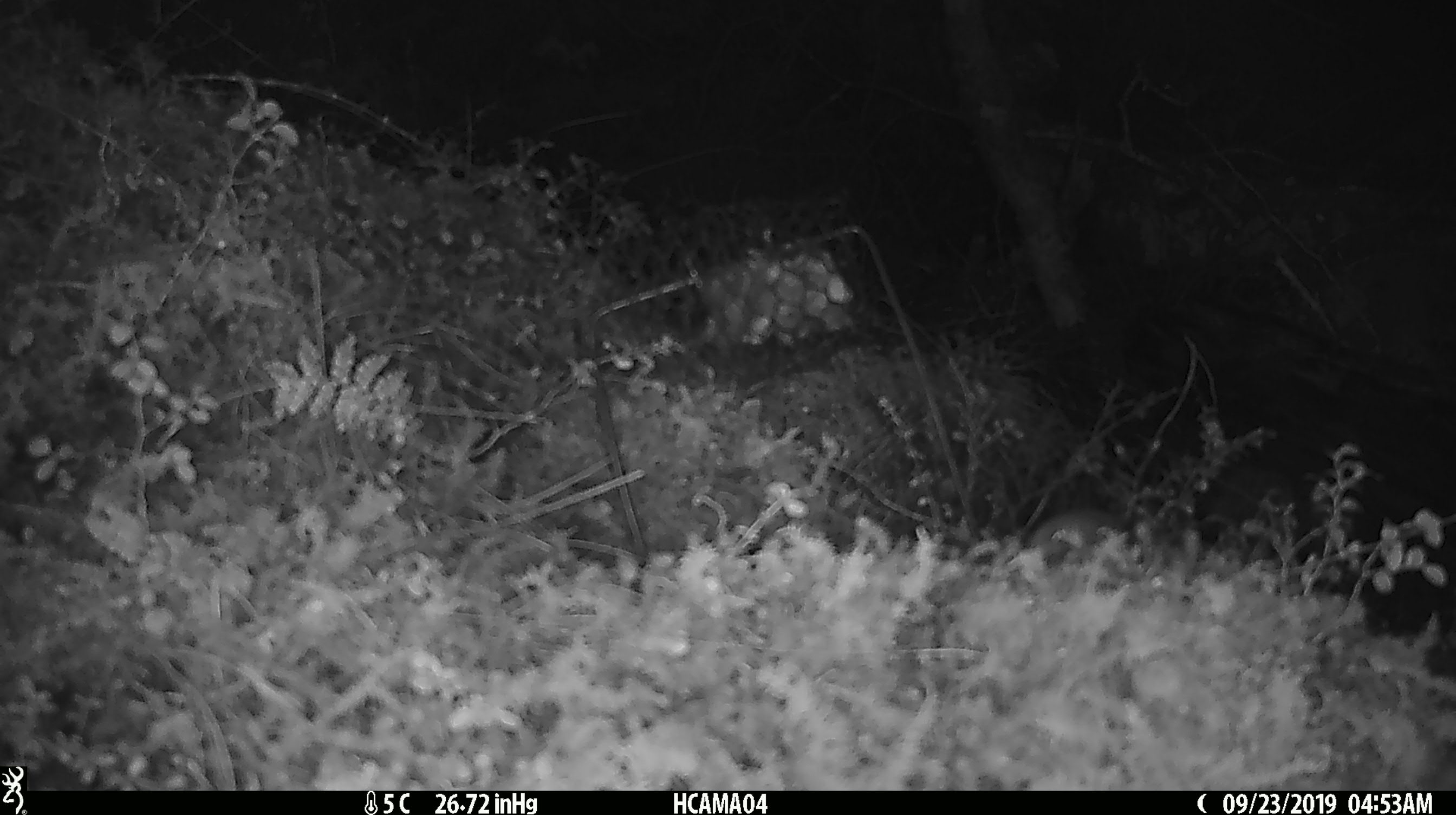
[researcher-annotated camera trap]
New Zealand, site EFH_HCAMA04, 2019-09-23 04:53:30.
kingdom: Animalia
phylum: Chordata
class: Mammalia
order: Rodentia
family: Muridae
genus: Mus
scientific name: Mus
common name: mouse